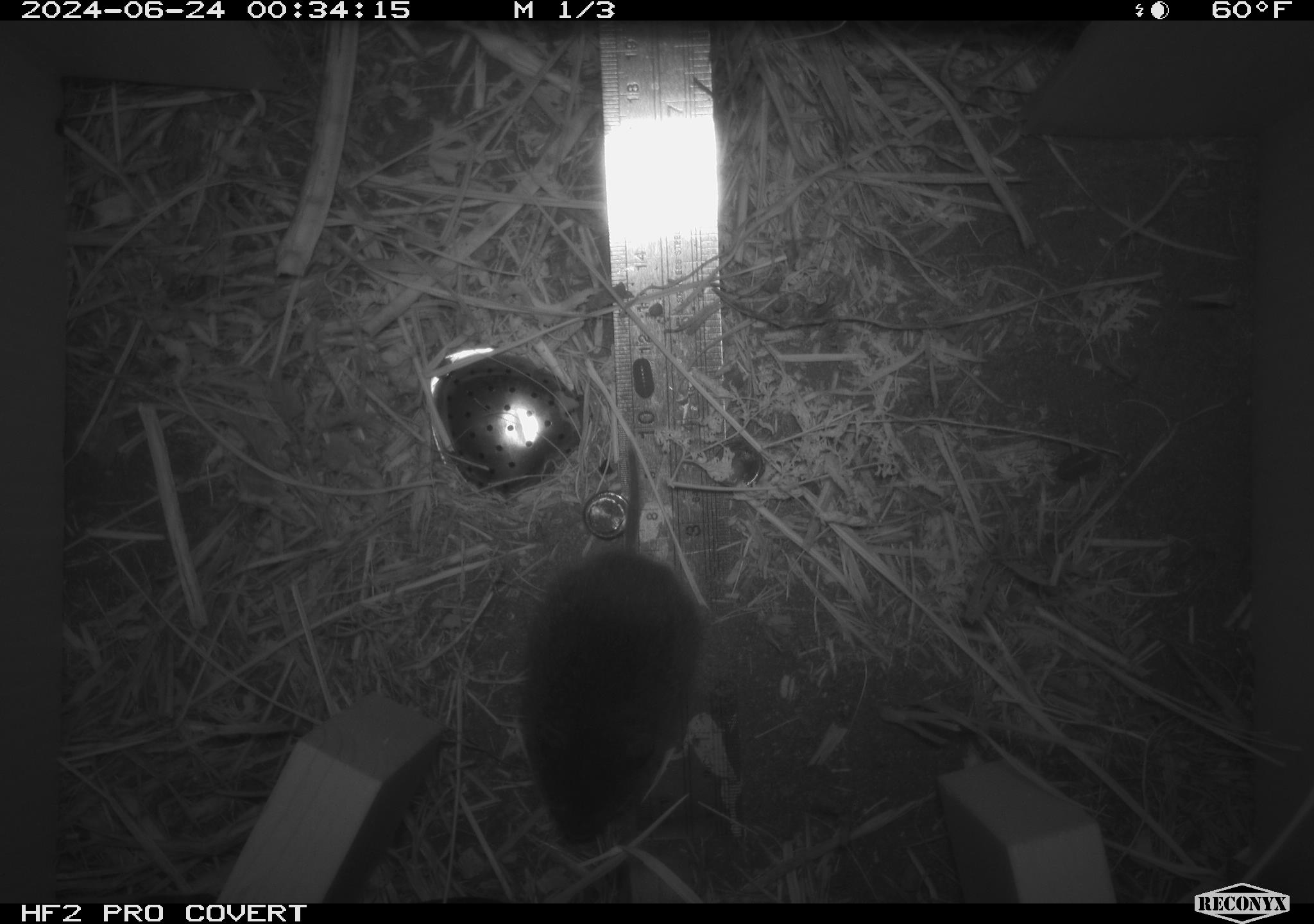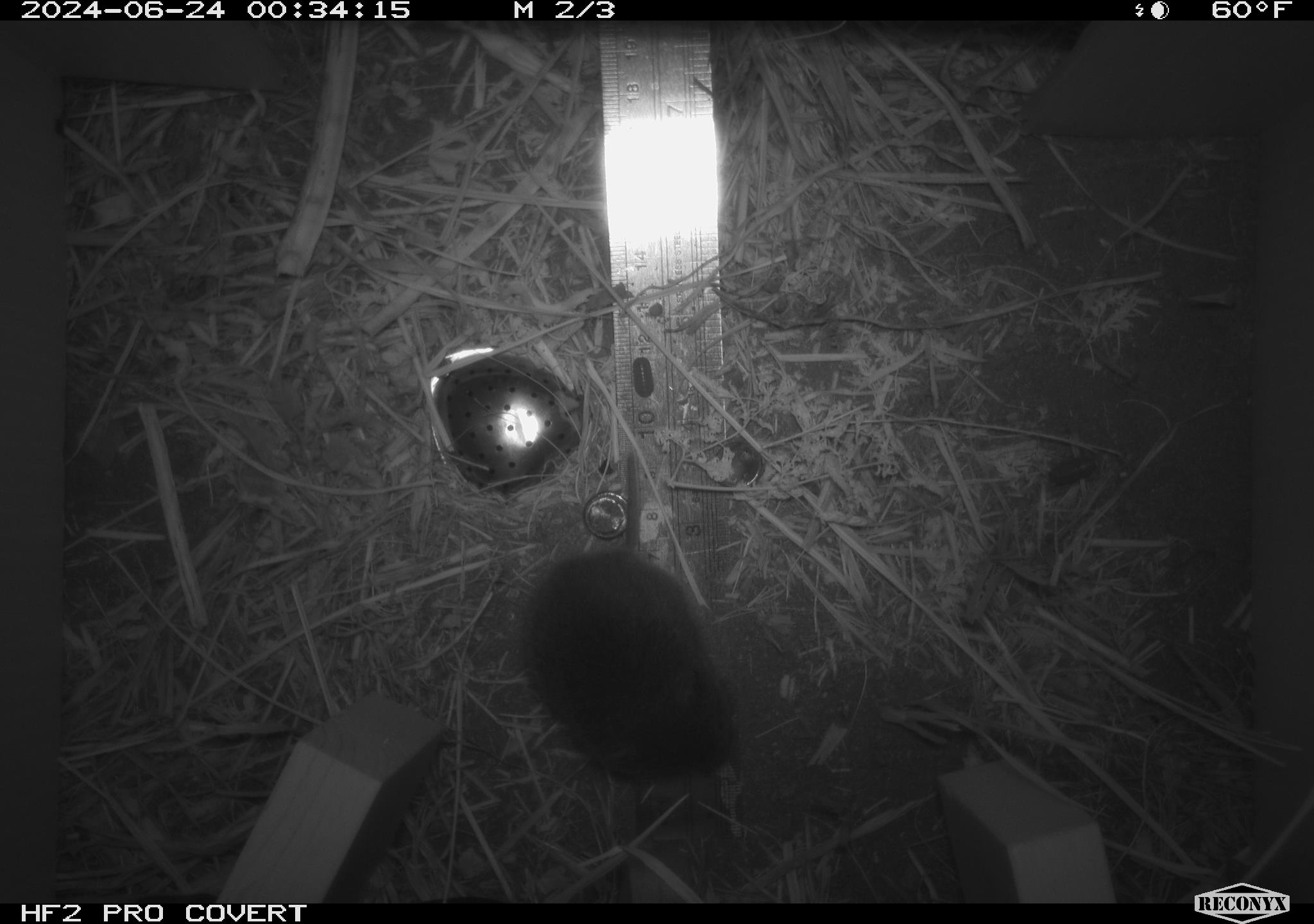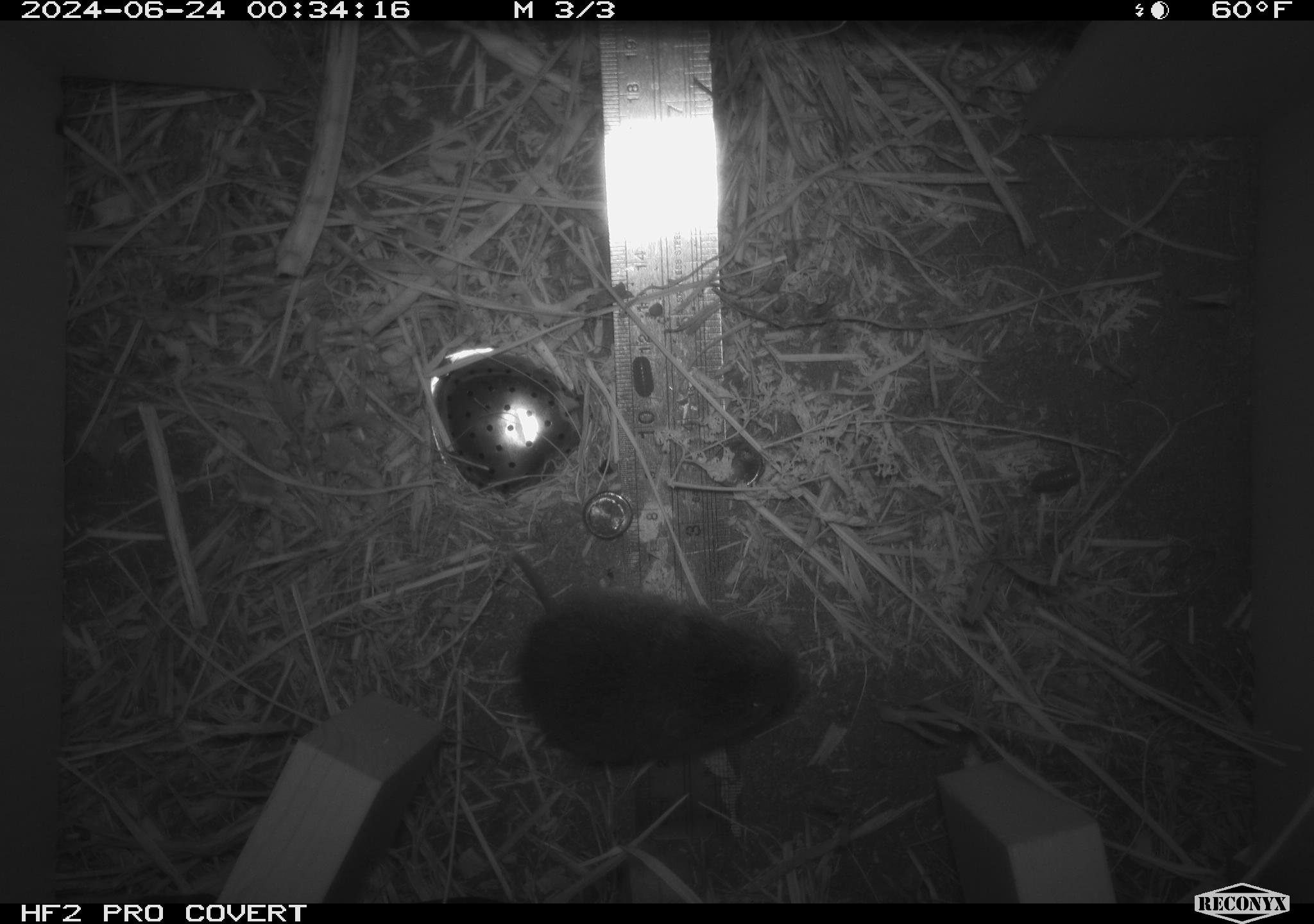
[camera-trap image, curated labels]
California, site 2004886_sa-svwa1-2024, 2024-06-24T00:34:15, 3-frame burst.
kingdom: Animalia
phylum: Chordata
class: Mammalia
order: Rodentia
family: Cricetidae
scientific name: Arvicolinae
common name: voles, lemmings, and muskrats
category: arvicolinae subfamily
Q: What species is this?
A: Arvicolinae subfamily (voles, lemmings, and muskrats) (Arvicolinae).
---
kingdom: Animalia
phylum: Arthropoda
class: Malacostraca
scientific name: Malacostraca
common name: amphipods, crabs, isopods, krill, lobsters and shrimps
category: malacostracan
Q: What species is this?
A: Malacostracan (amphipods, crabs, isopods, krill, lobsters and shrimps) (Malacostraca).